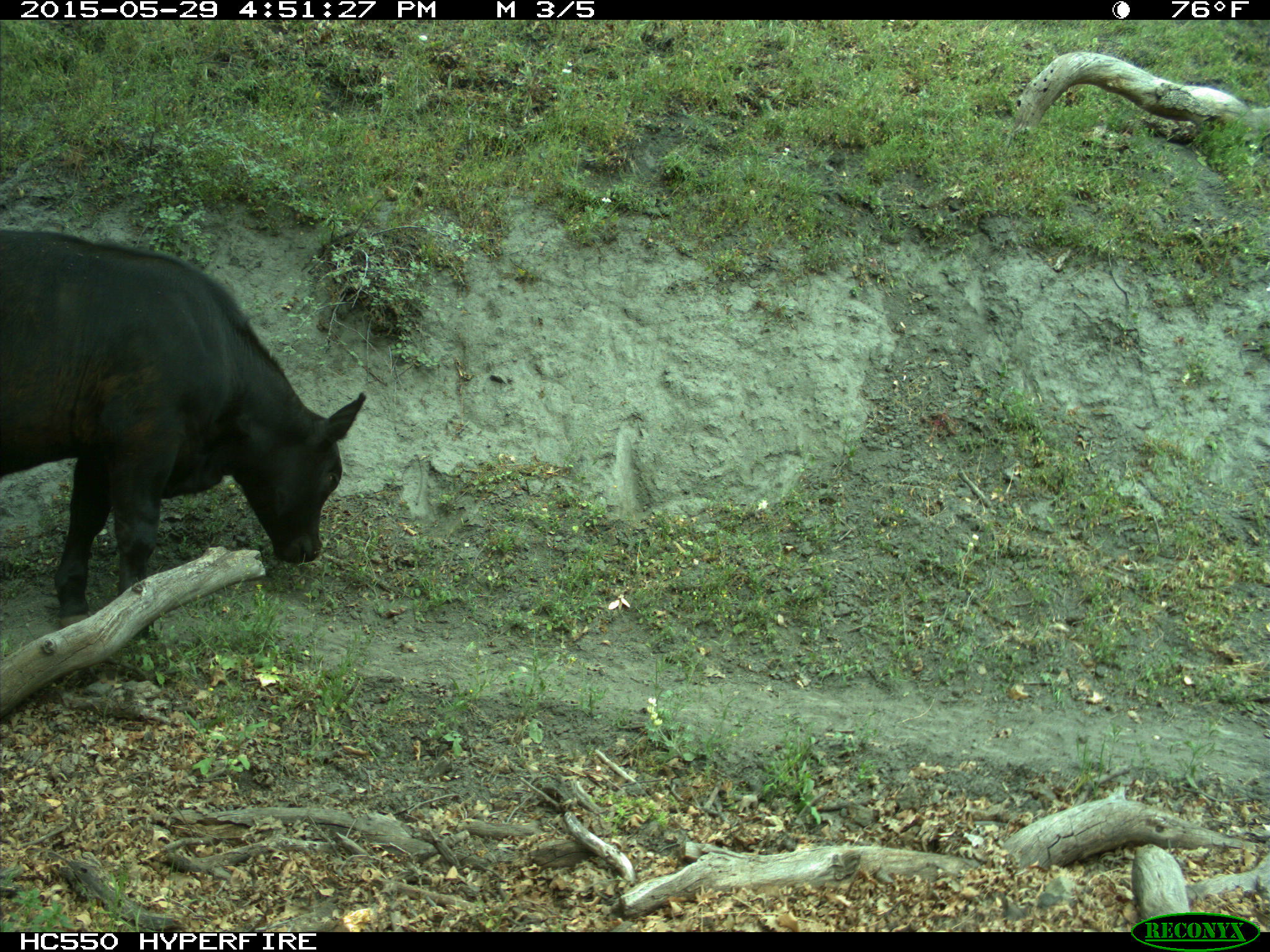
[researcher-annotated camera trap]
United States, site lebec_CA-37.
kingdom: Animalia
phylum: Chordata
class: Mammalia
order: Artiodactyla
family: Bovidae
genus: Bos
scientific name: Bos taurus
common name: domestic cow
Bos taurus (domestic cow).